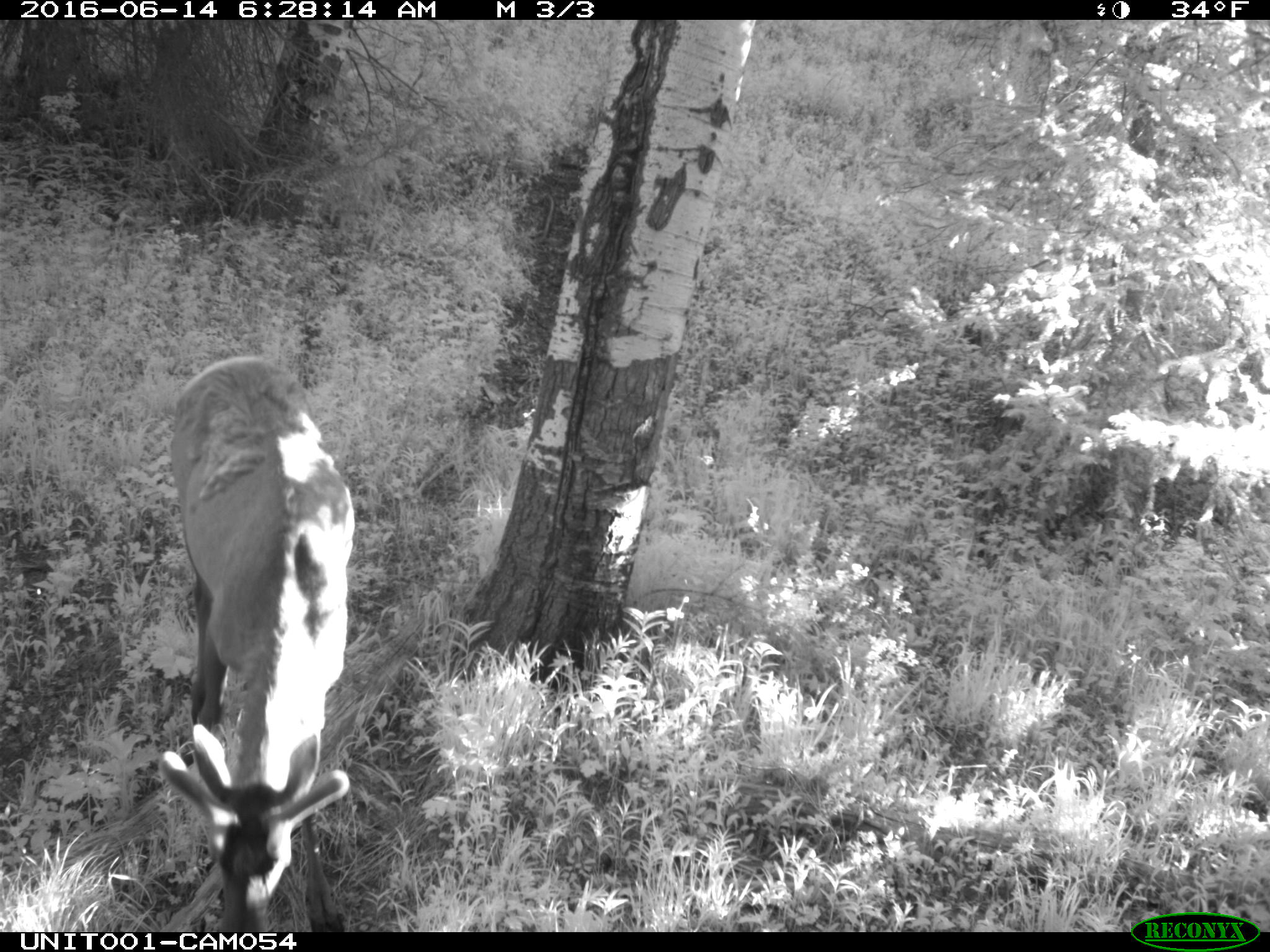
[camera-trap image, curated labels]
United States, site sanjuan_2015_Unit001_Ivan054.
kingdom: Animalia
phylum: Chordata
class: Mammalia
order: Artiodactyla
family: Cervidae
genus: Cervus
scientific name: Cervus elaphus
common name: red deer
Cervus elaphus (red deer).